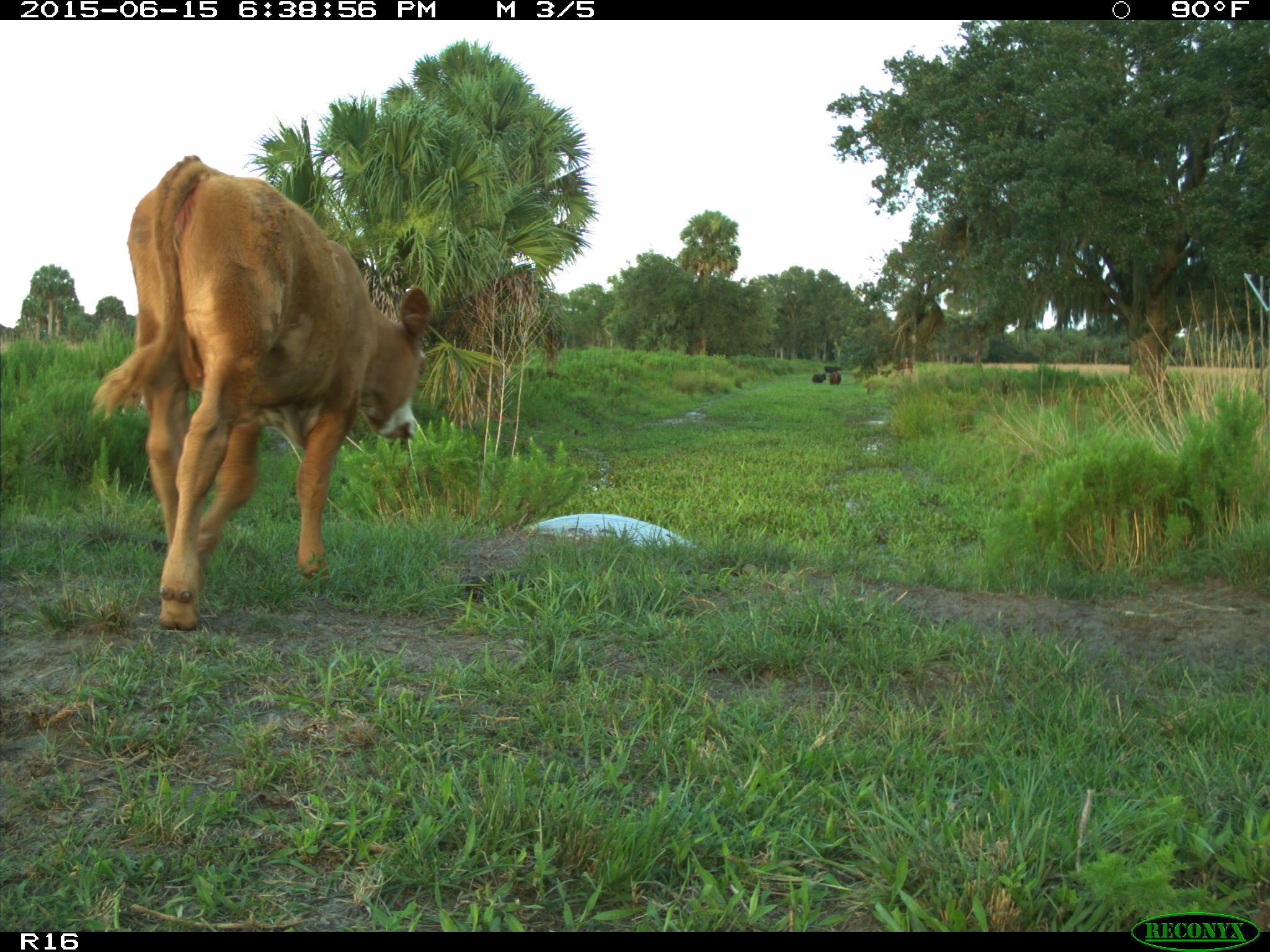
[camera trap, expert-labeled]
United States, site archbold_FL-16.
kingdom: Animalia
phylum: Chordata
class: Mammalia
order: Artiodactyla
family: Bovidae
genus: Bos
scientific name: Bos taurus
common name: domestic cow